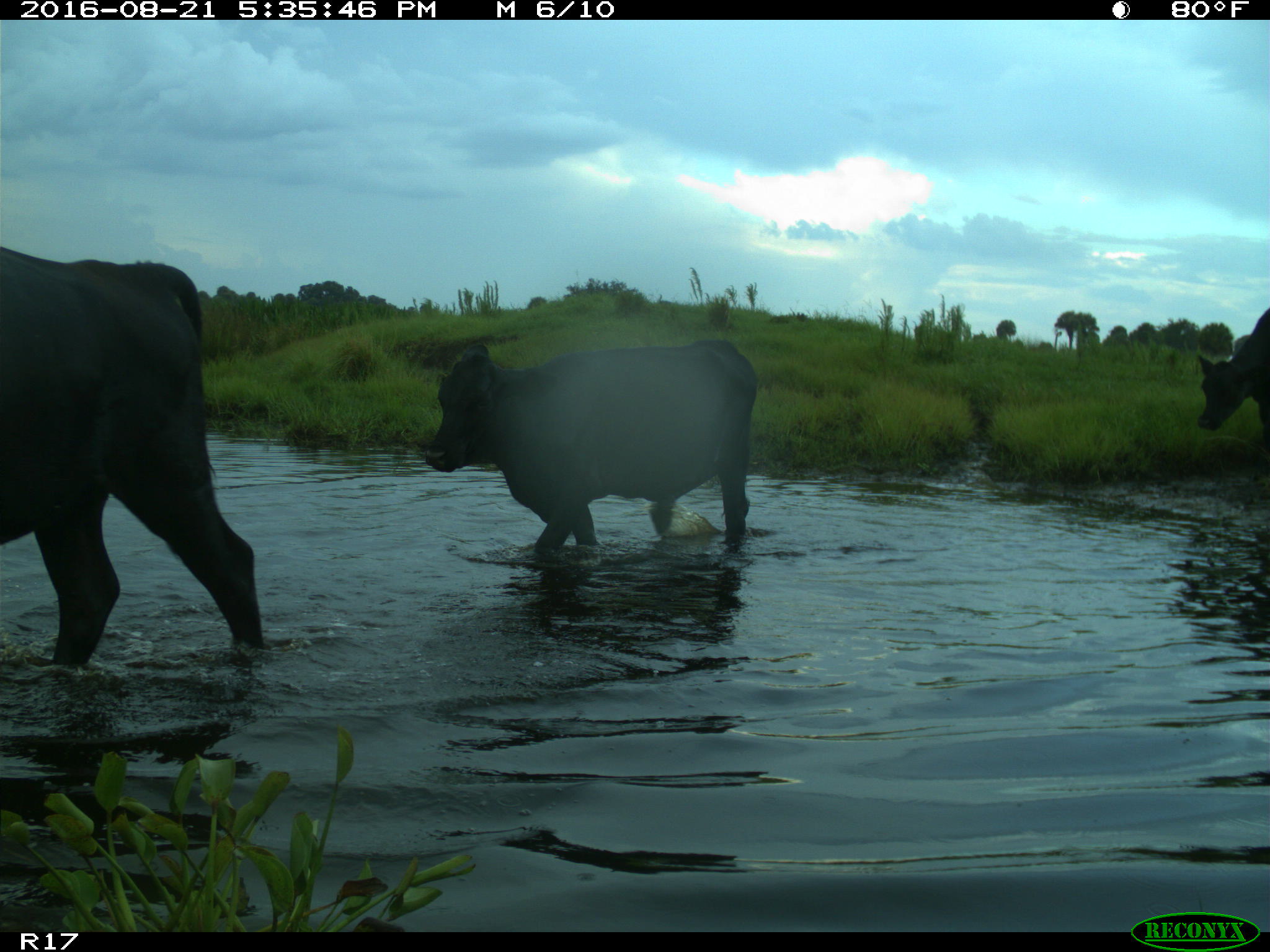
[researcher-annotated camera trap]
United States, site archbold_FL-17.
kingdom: Animalia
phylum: Chordata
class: Mammalia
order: Artiodactyla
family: Bovidae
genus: Bos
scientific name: Bos taurus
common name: domestic cow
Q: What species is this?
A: Bos taurus (domestic cow).